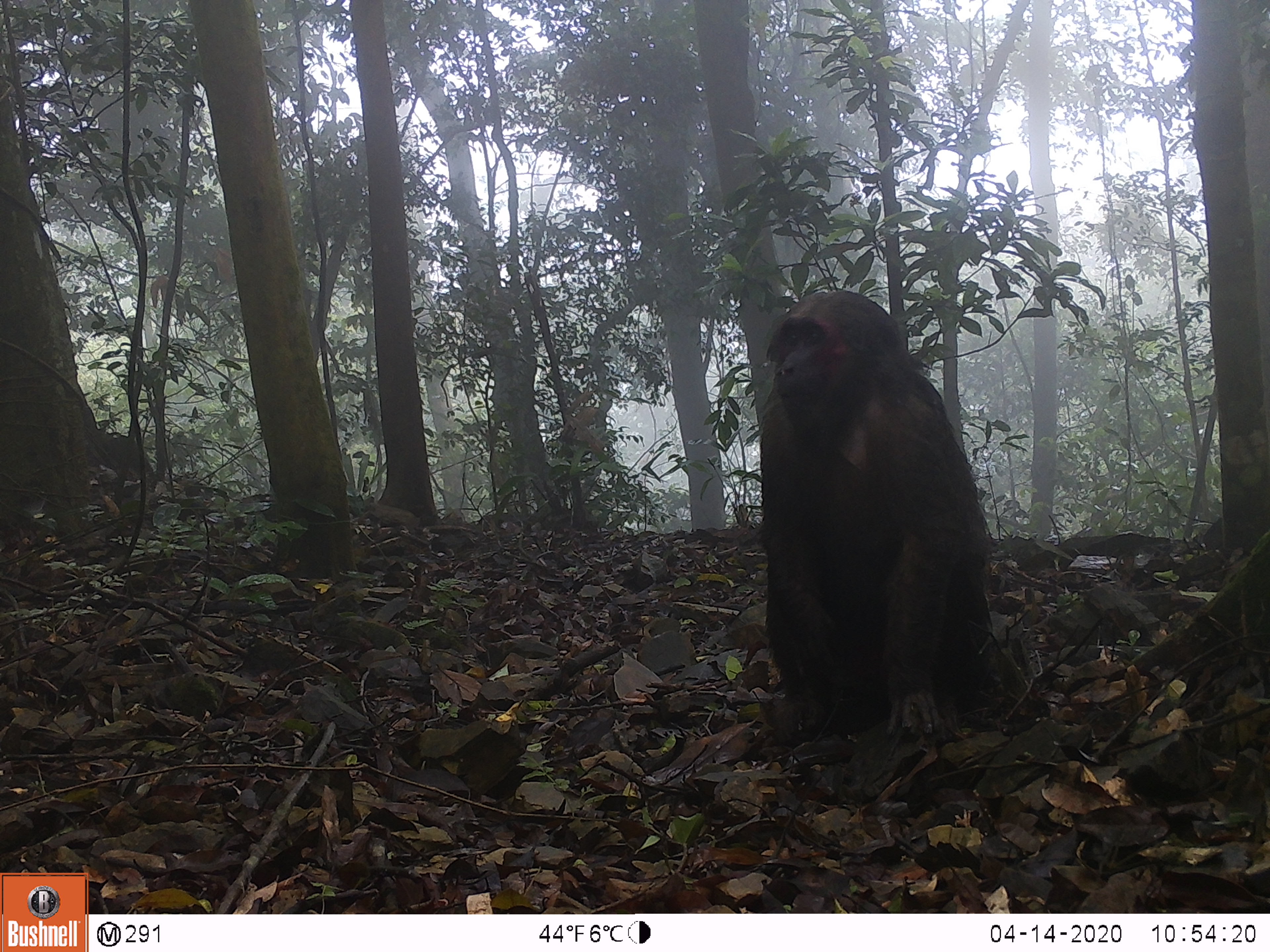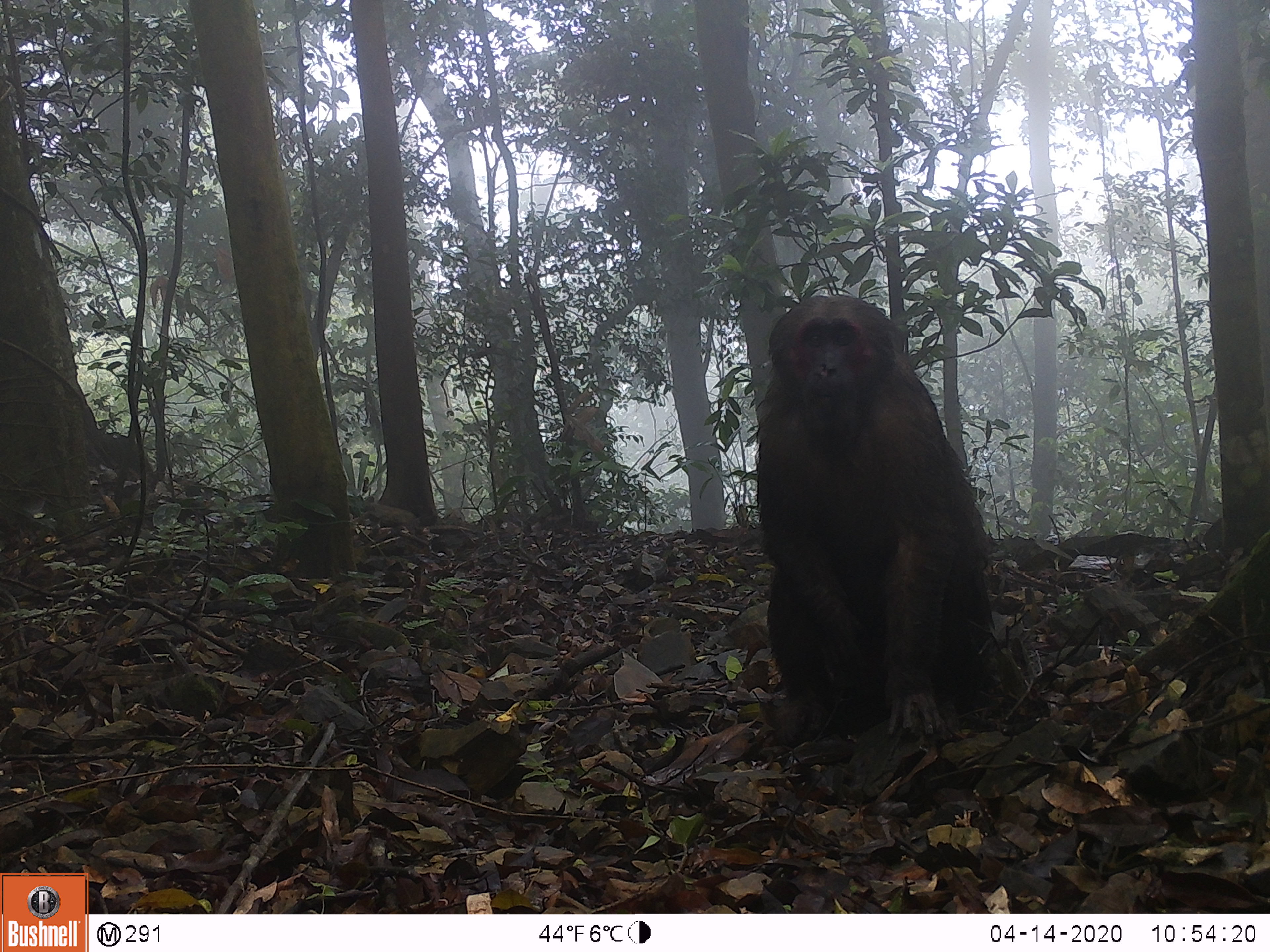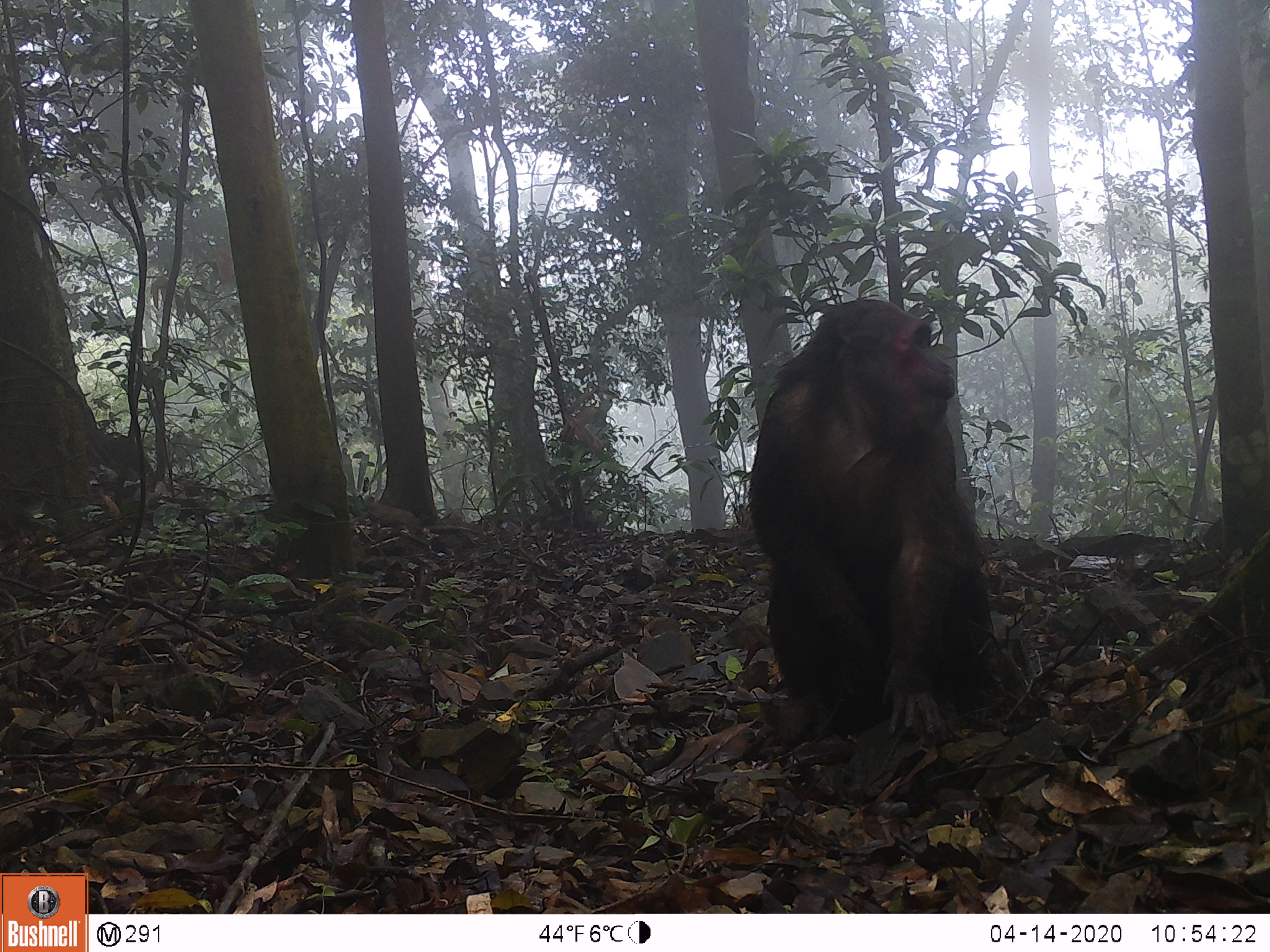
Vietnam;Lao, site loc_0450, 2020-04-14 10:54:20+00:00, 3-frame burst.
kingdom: Animalia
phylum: Chordata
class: Mammalia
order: Primates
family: Cercopithecidae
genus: Macaca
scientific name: Macaca arctoides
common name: stump-tailed macaque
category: stump tailed macaque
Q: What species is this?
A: Stump tailed macaque (stump-tailed macaque) (Macaca arctoides).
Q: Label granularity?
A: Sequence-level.